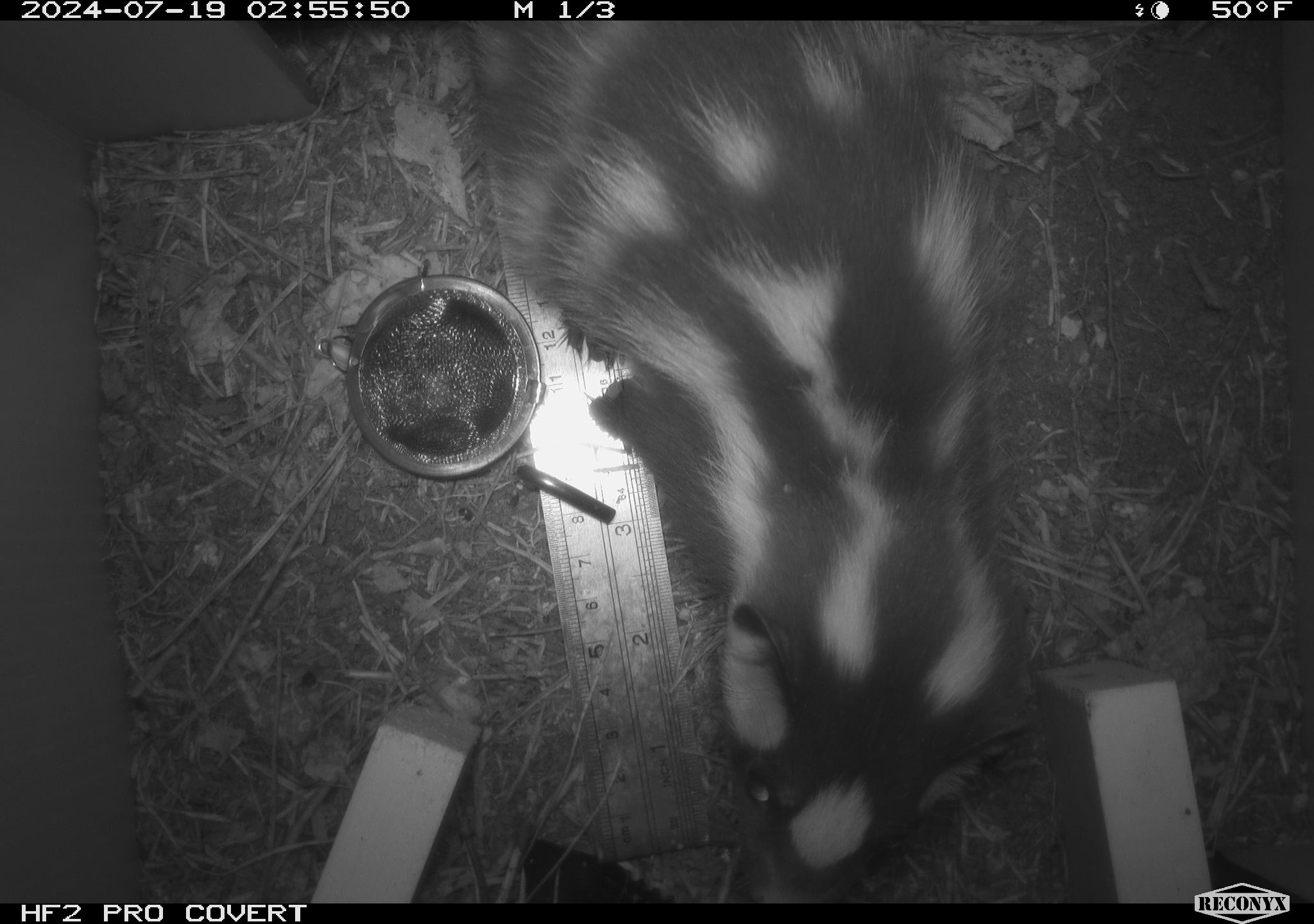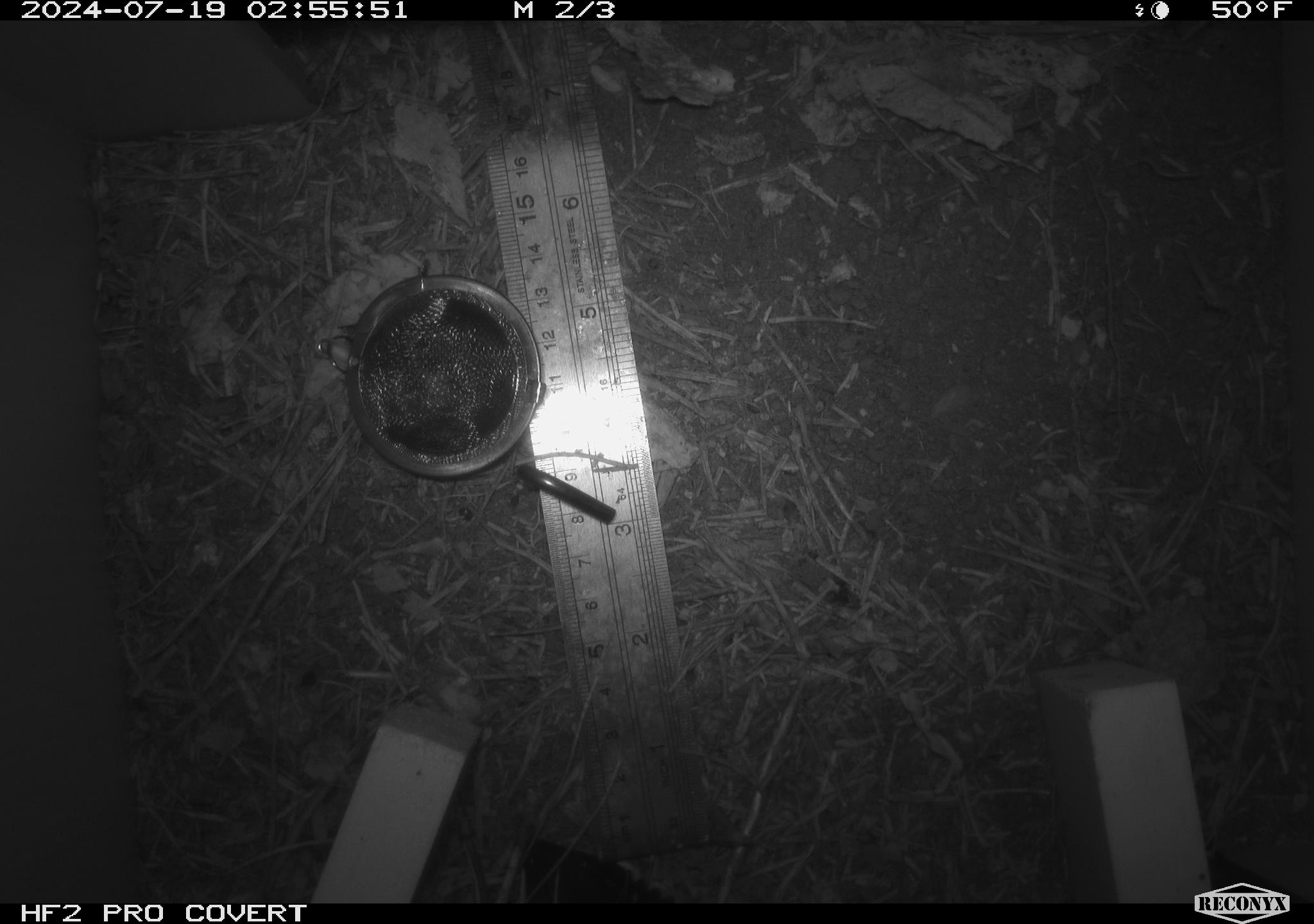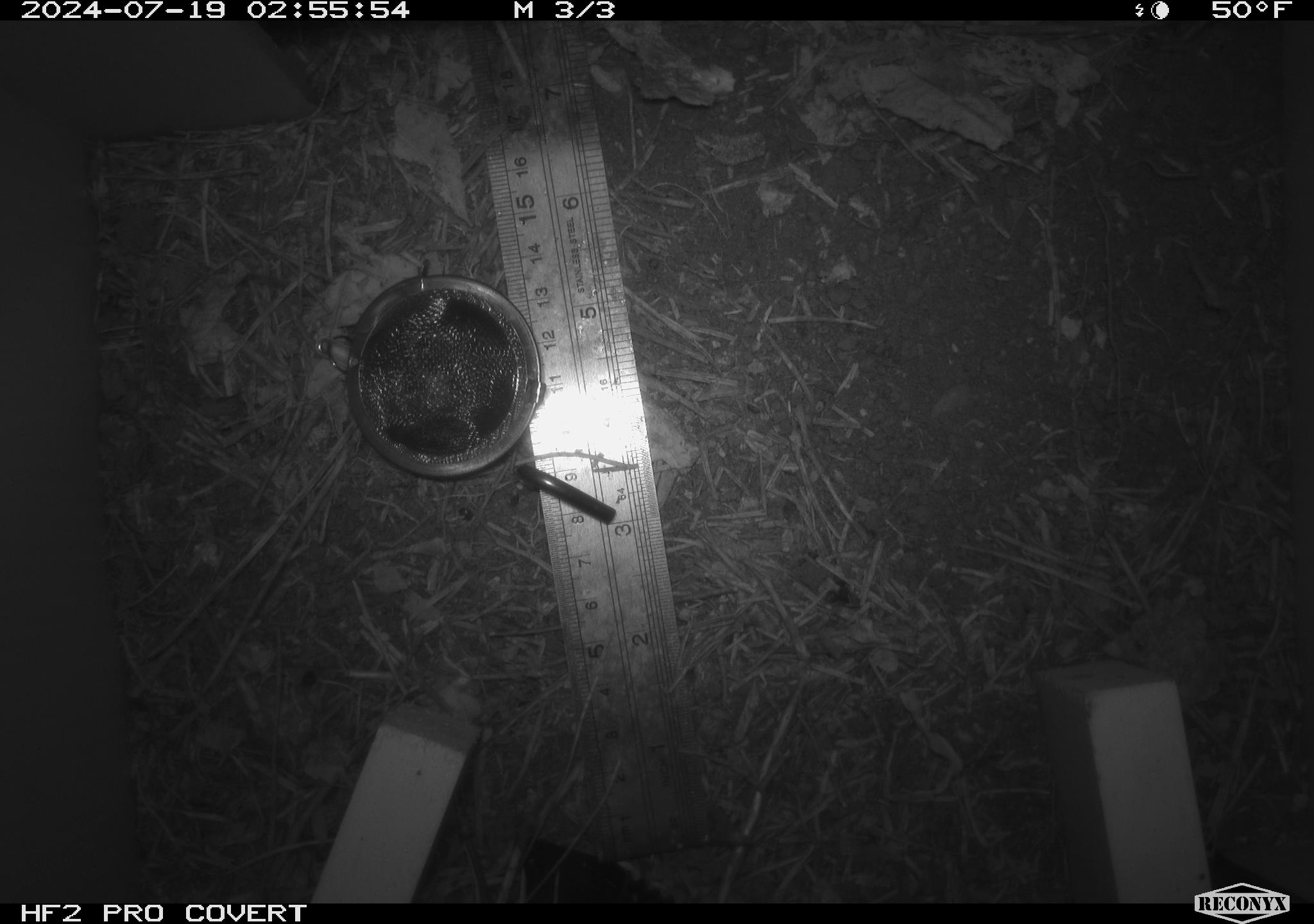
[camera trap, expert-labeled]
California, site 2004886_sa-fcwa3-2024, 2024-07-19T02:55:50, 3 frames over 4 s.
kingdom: Animalia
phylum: Chordata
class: Mammalia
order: Carnivora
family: Mephitidae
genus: Spilogale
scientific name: Spilogale gracilis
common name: western spotted skunk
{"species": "western spotted skunk (Spilogale gracilis)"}